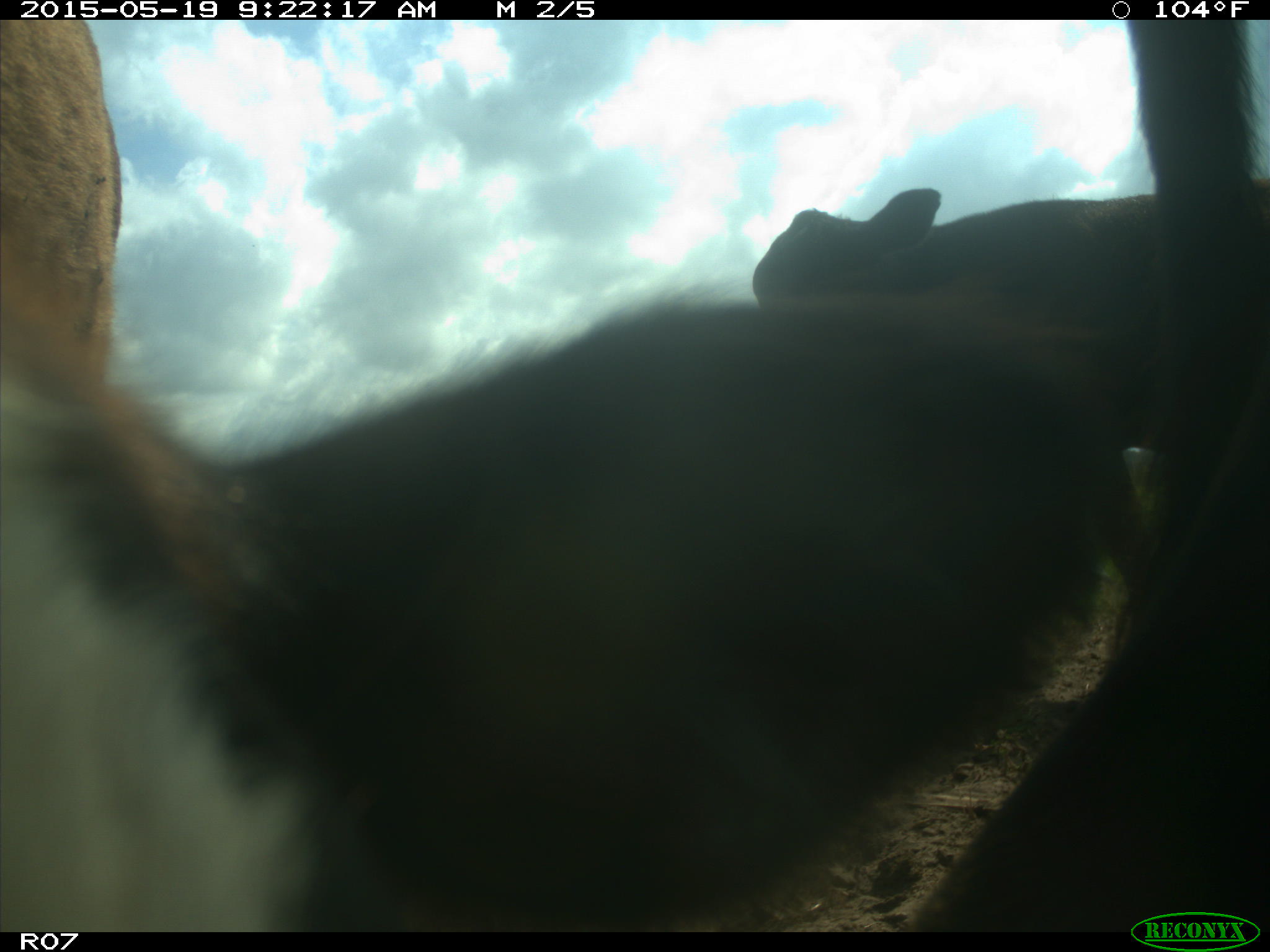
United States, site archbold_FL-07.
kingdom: Animalia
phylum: Chordata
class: Mammalia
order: Artiodactyla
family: Bovidae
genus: Bos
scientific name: Bos taurus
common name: domestic cow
Bos taurus (domestic cow).